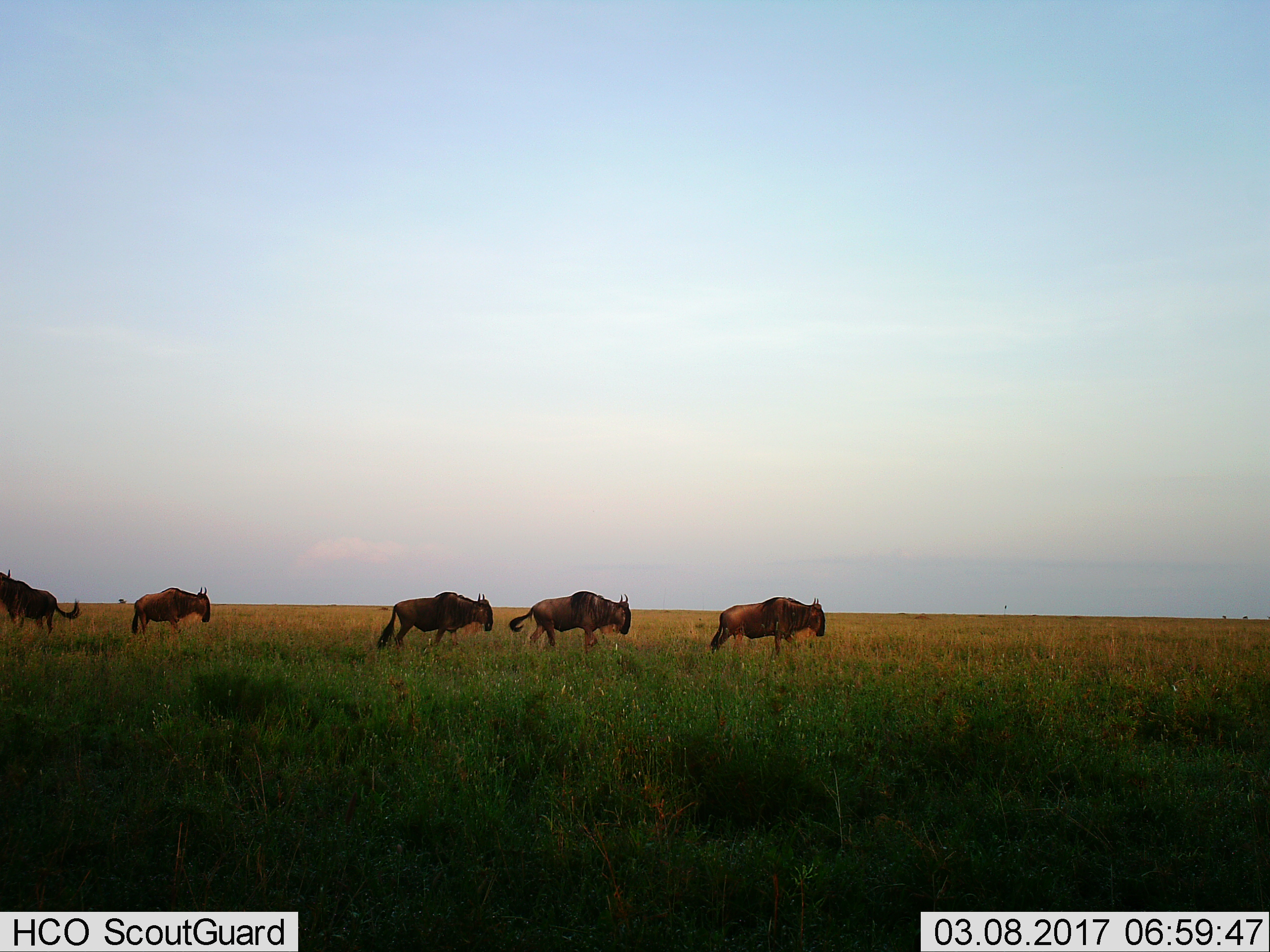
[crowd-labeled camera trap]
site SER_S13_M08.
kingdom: Animalia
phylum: Chordata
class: Mammalia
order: Artiodactyla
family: Bovidae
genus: Connochaetes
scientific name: Connochaetes taurinus taurinus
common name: blue wildebeest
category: wildebeestblue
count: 5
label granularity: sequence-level